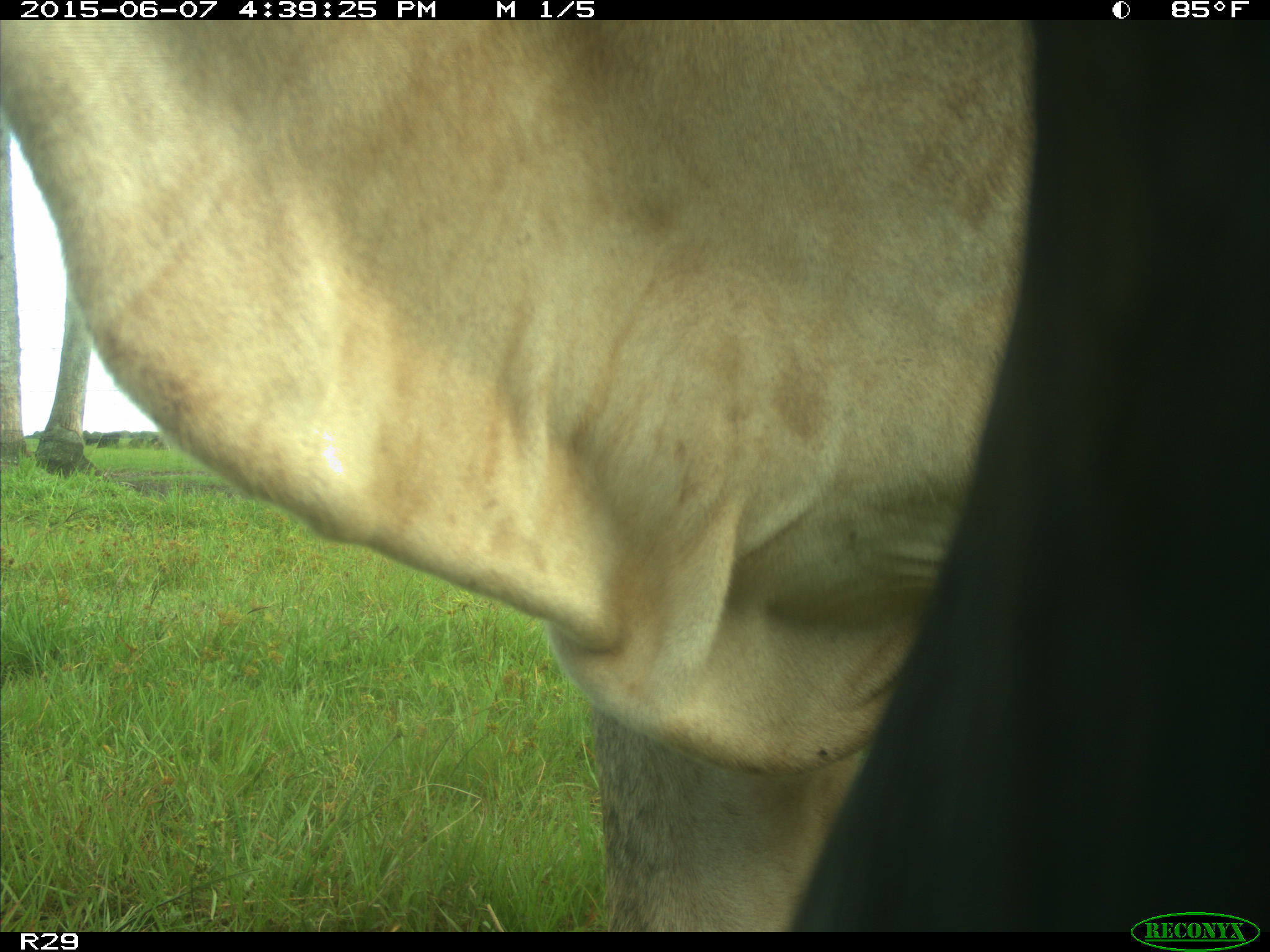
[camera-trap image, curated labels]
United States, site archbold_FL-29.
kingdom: Animalia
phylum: Chordata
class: Mammalia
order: Artiodactyla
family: Bovidae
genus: Bos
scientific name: Bos taurus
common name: domestic cow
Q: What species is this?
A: Bos taurus (domestic cow).